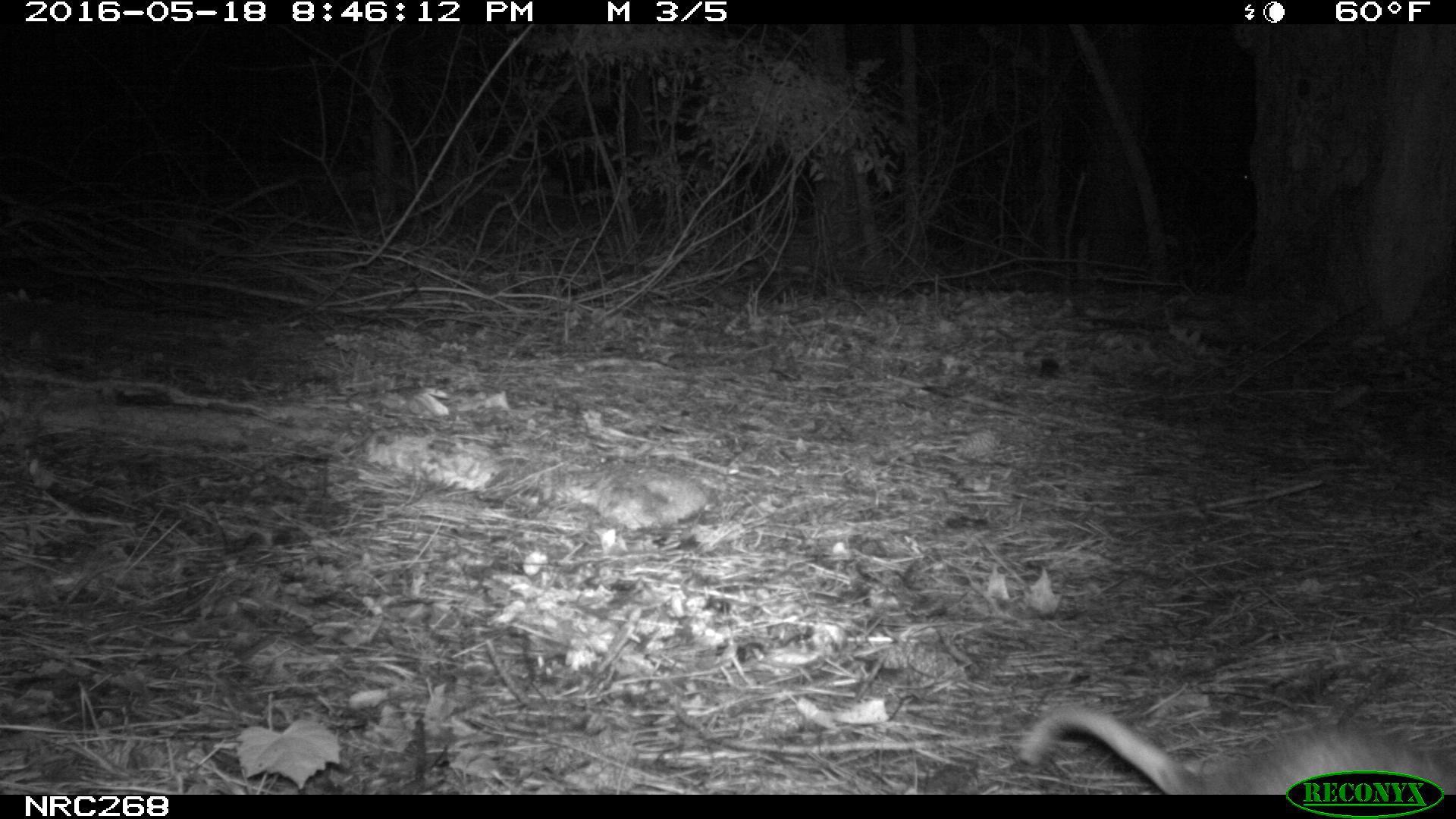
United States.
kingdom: Animalia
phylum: Chordata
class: Mammalia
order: Didelphimorphia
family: Didelphidae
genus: Didelphis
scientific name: Didelphis virginiana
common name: virginia opossum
Virginia Opossum (Didelphis virginiana).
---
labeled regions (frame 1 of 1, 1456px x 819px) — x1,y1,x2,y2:
Virginia Opossum: 1011,686,1453,798